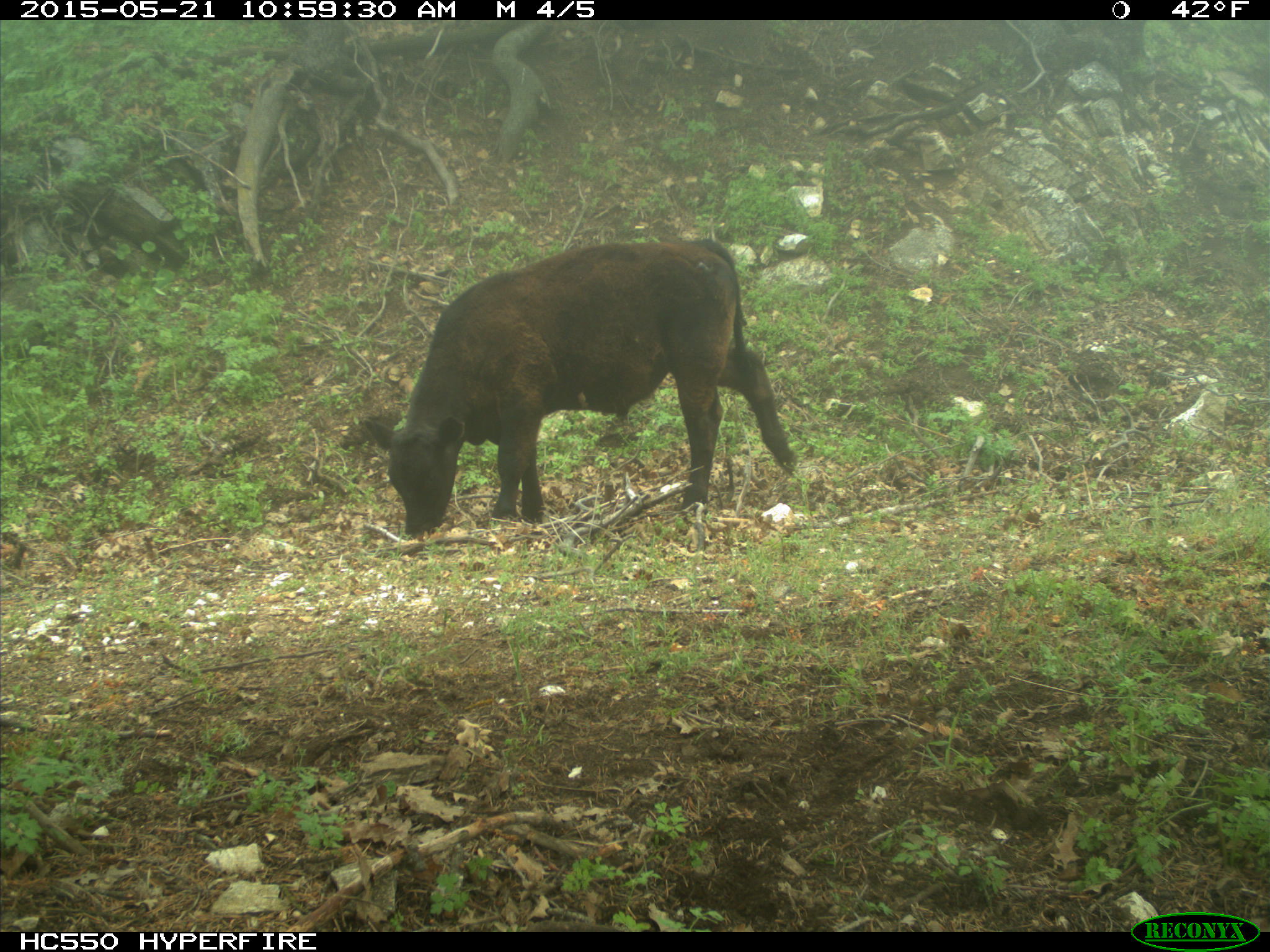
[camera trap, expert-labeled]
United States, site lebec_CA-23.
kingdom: Animalia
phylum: Chordata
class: Mammalia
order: Artiodactyla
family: Bovidae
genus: Bos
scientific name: Bos taurus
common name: domestic cow